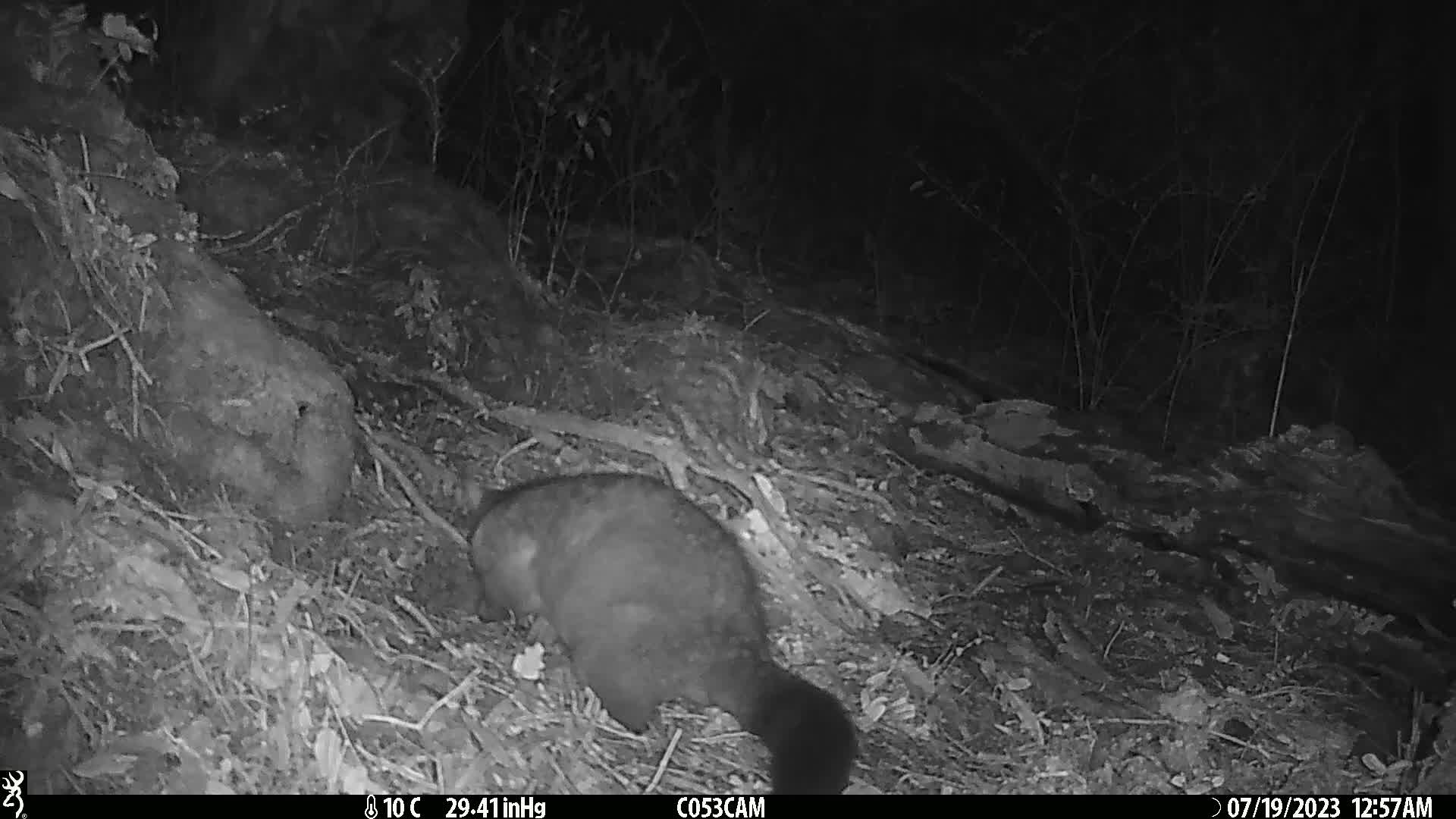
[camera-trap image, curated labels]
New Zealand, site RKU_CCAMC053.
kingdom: Animalia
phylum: Chordata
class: Mammalia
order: Diprotodontia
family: Phalangeridae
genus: Trichosurus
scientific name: Trichosurus vulpecula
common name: common brushtail possum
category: possum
Possum (common brushtail possum) (Trichosurus vulpecula).